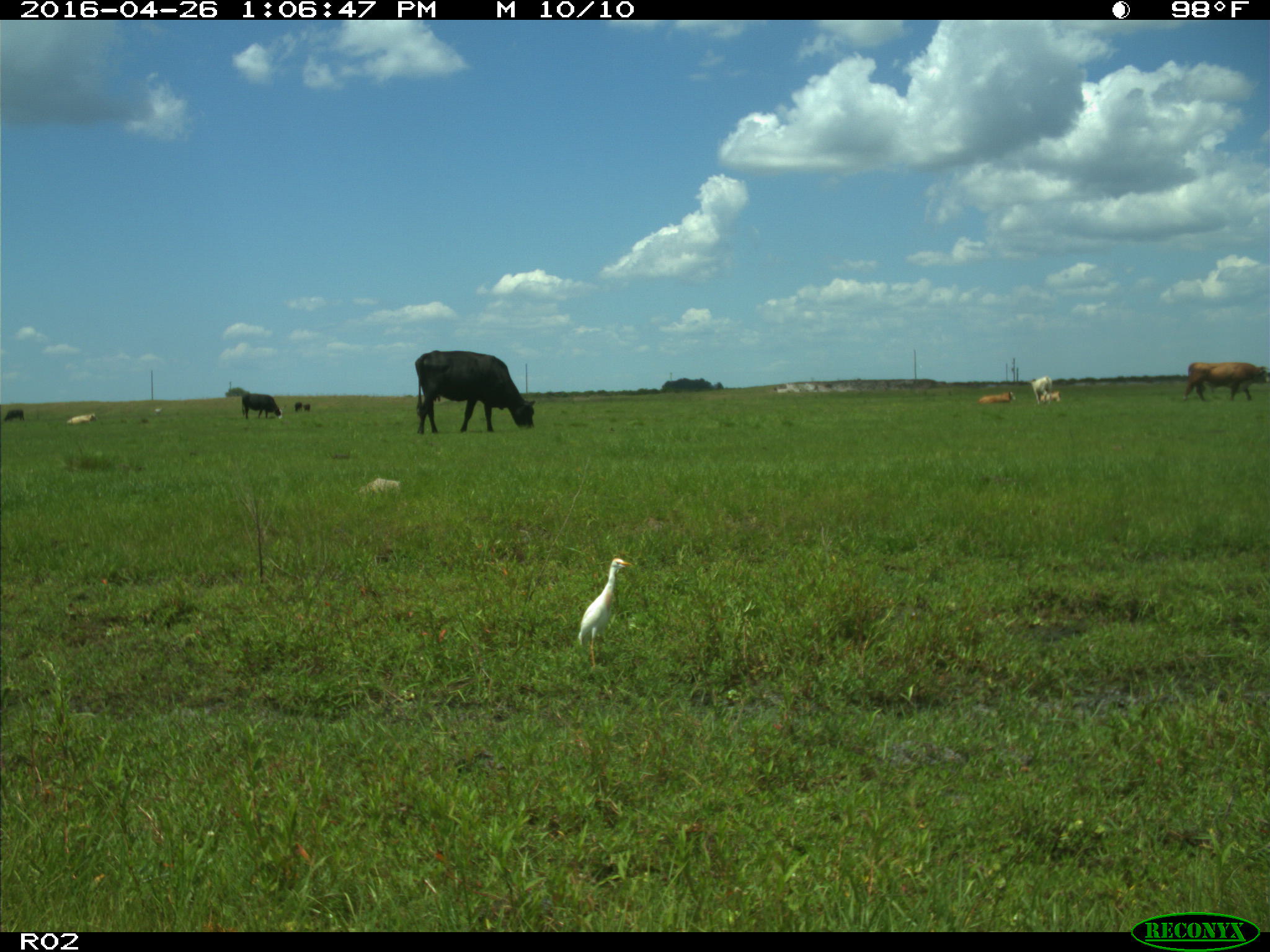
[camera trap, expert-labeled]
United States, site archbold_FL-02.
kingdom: Animalia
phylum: Chordata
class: Mammalia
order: Artiodactyla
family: Bovidae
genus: Bos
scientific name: Bos taurus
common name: domestic cow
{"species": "Bos taurus (domestic cow)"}